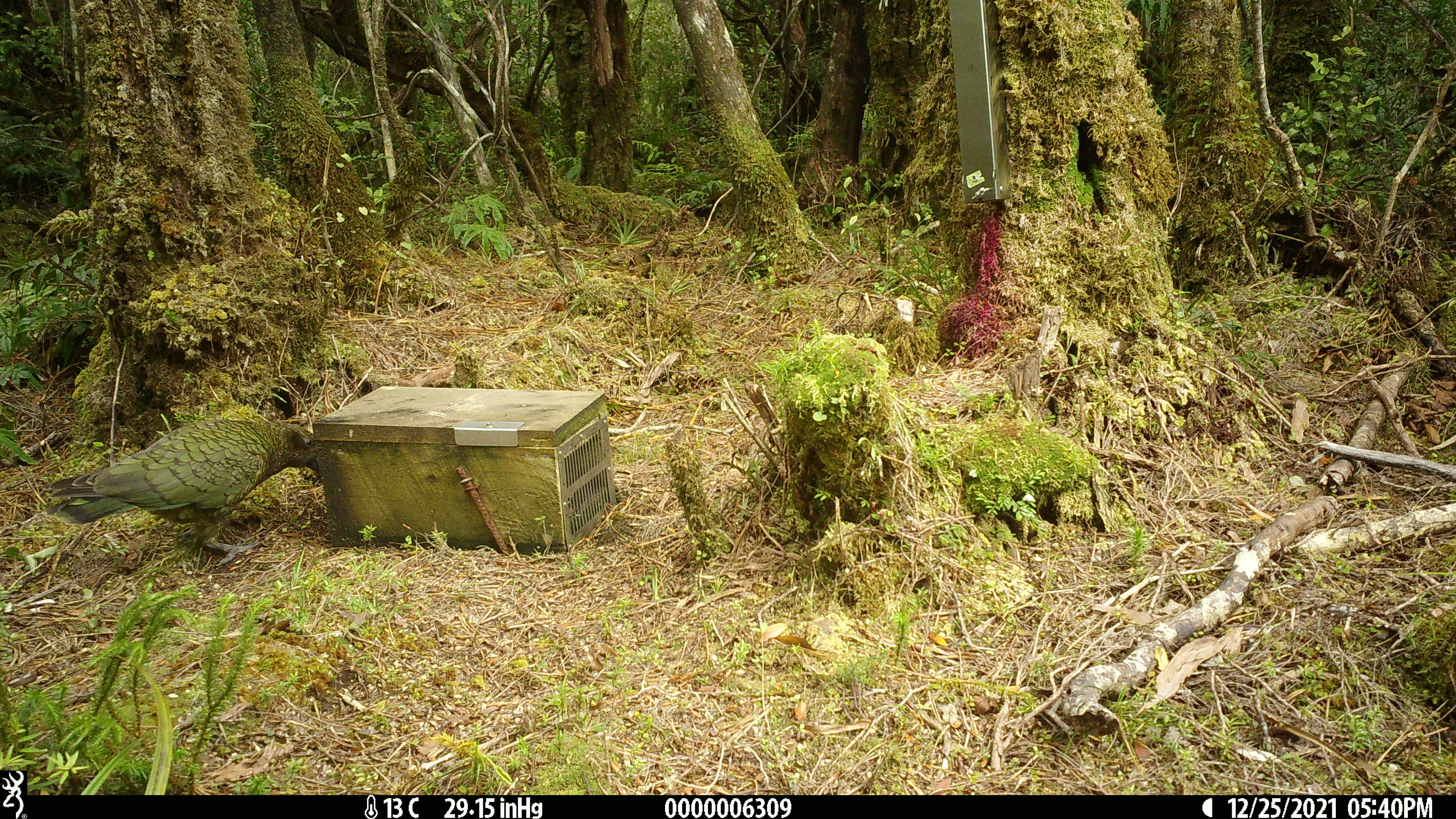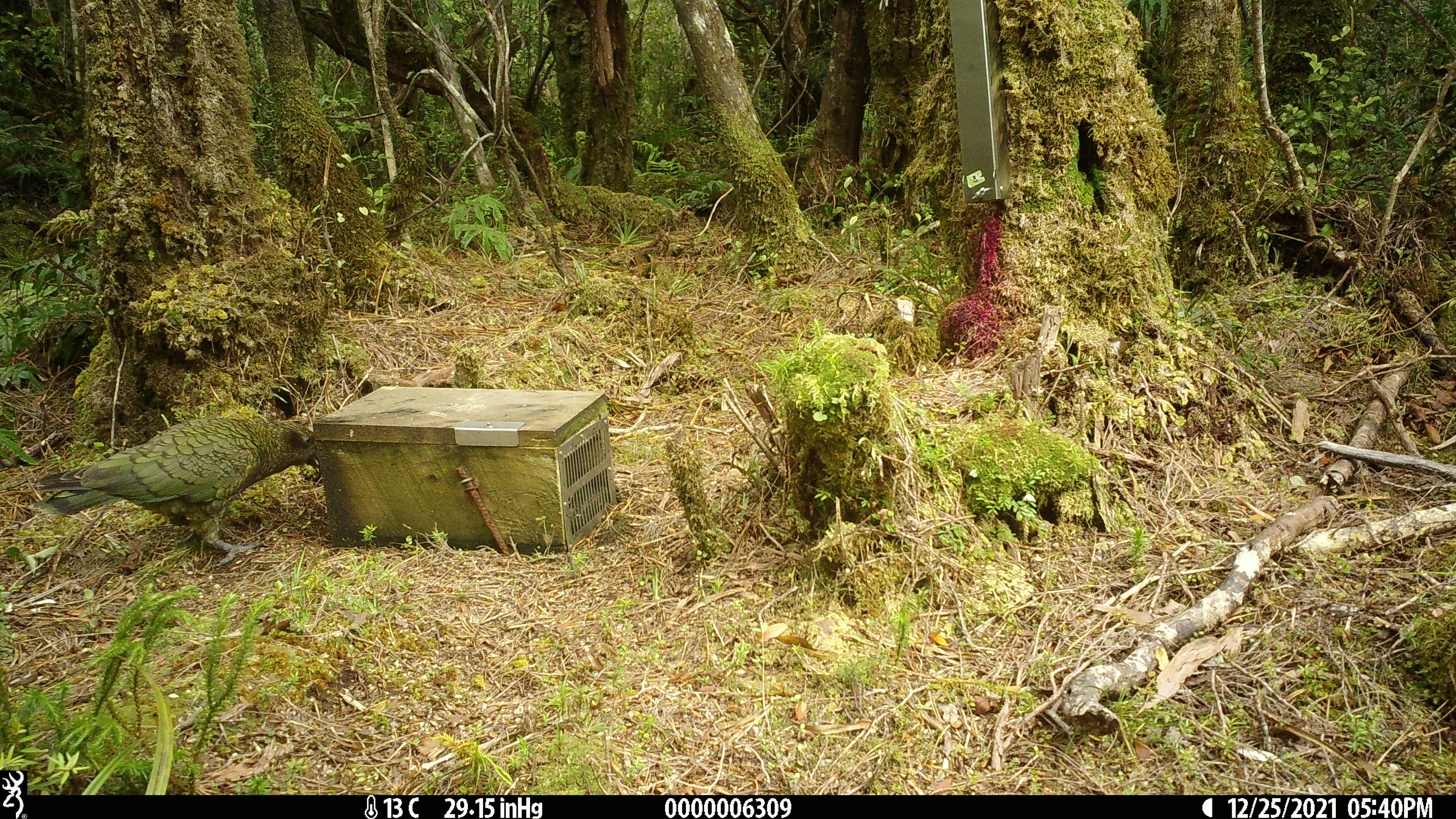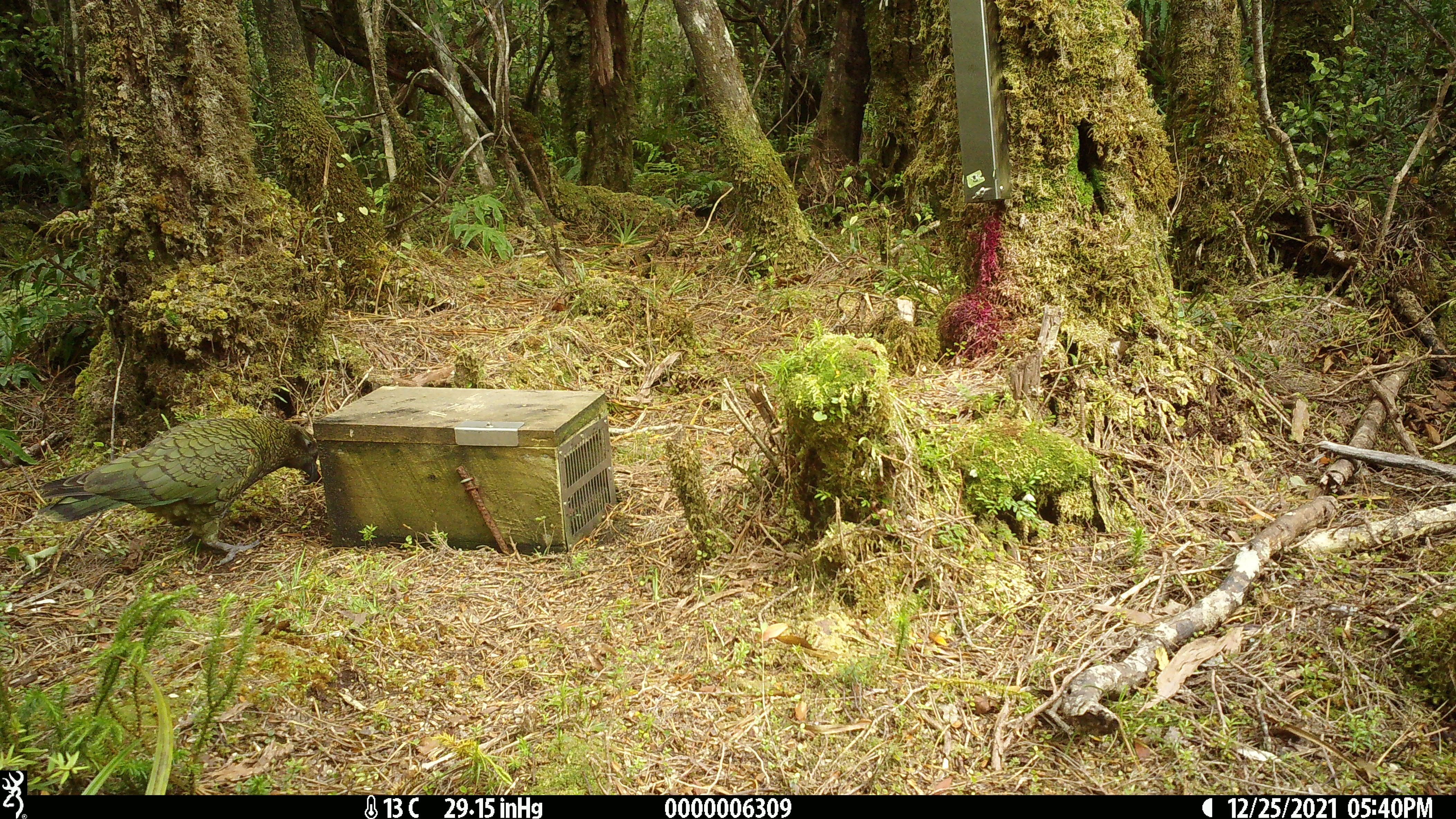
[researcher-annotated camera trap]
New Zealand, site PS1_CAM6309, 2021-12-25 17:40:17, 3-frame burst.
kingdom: Animalia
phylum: Chordata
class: Aves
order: Psittaciformes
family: Strigopidae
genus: Nestor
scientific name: Nestor notabilis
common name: kea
Kea (Nestor notabilis).